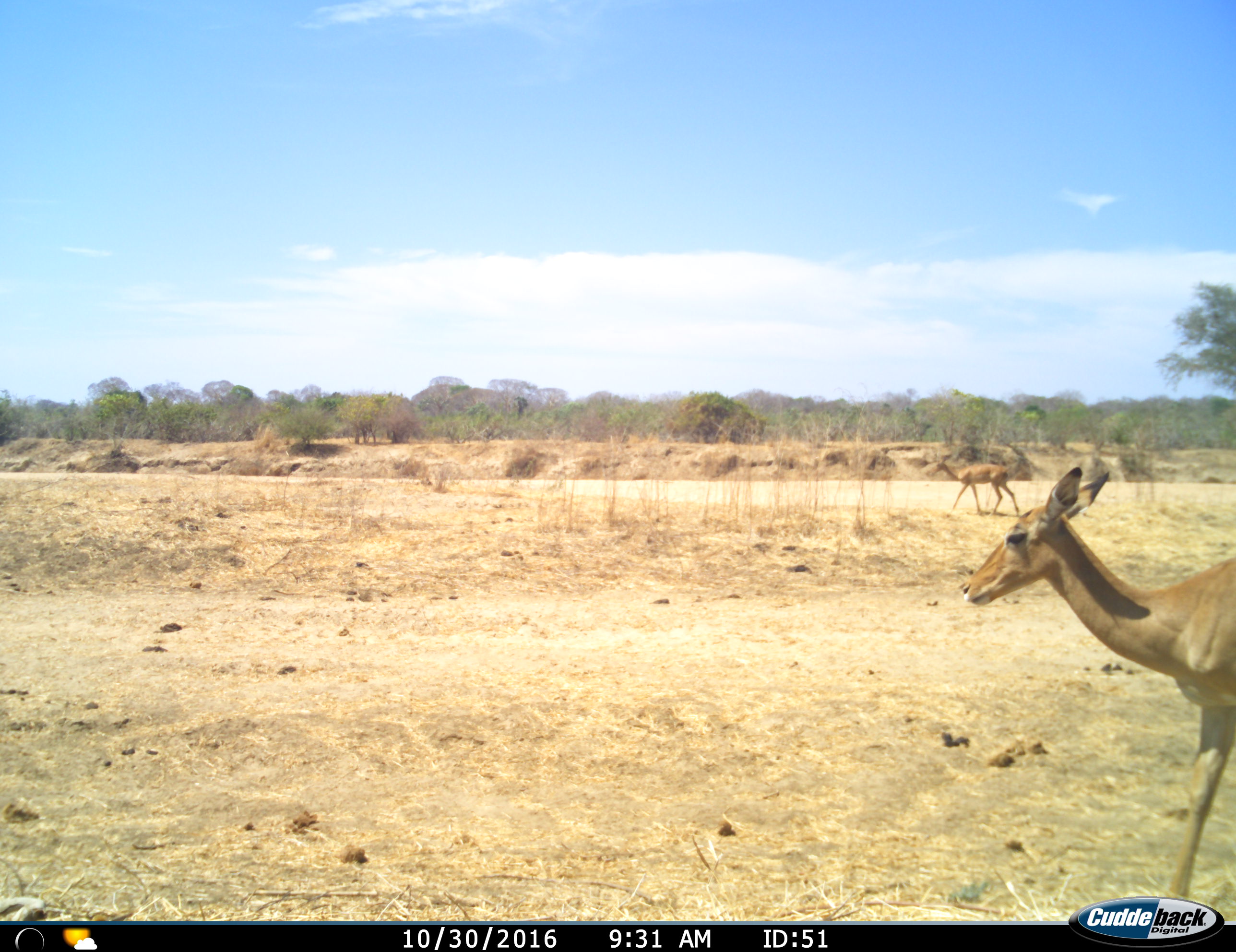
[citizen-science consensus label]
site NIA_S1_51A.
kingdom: Animalia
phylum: Chordata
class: Mammalia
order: Artiodactyla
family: Bovidae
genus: Aepyceros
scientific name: Aepyceros melampus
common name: impala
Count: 2.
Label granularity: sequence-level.